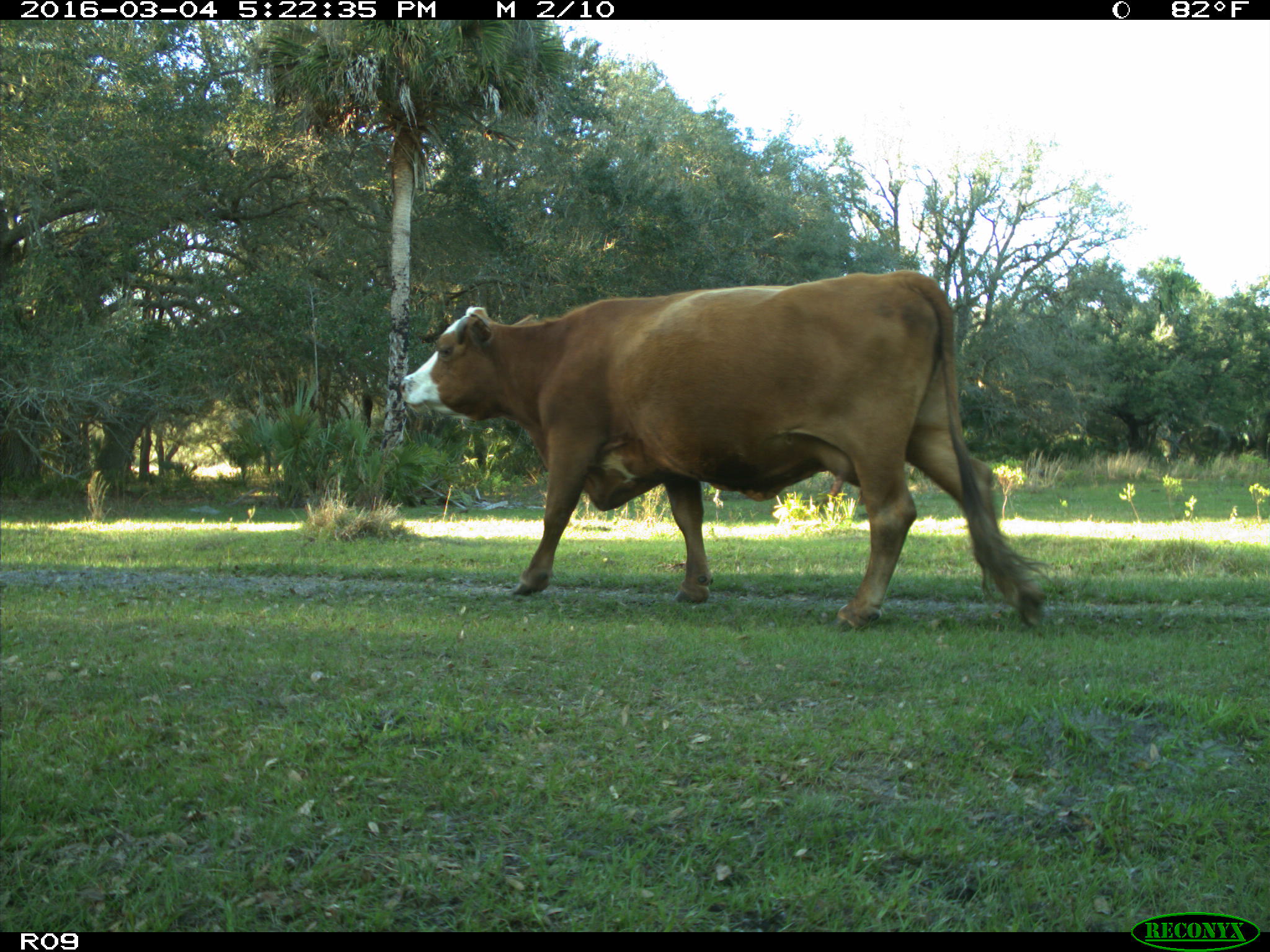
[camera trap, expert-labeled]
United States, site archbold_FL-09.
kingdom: Animalia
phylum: Chordata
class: Mammalia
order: Artiodactyla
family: Bovidae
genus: Bos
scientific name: Bos taurus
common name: domestic cow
Bos taurus (domestic cow).